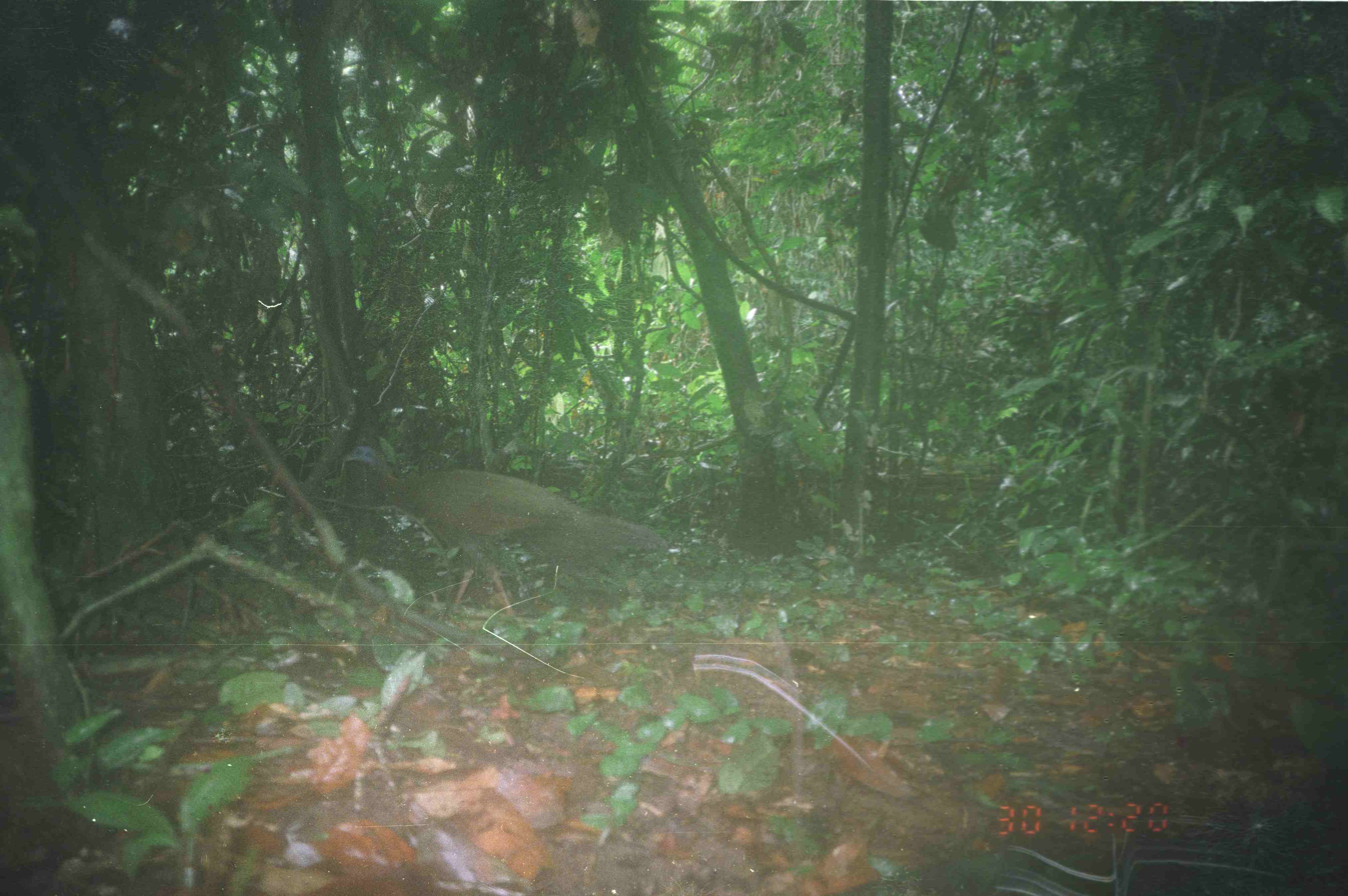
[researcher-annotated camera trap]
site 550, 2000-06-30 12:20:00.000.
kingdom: Animalia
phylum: Chordata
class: Aves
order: Galliformes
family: Phasianidae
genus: Argusianus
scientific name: Argusianus argus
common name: great argus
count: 1